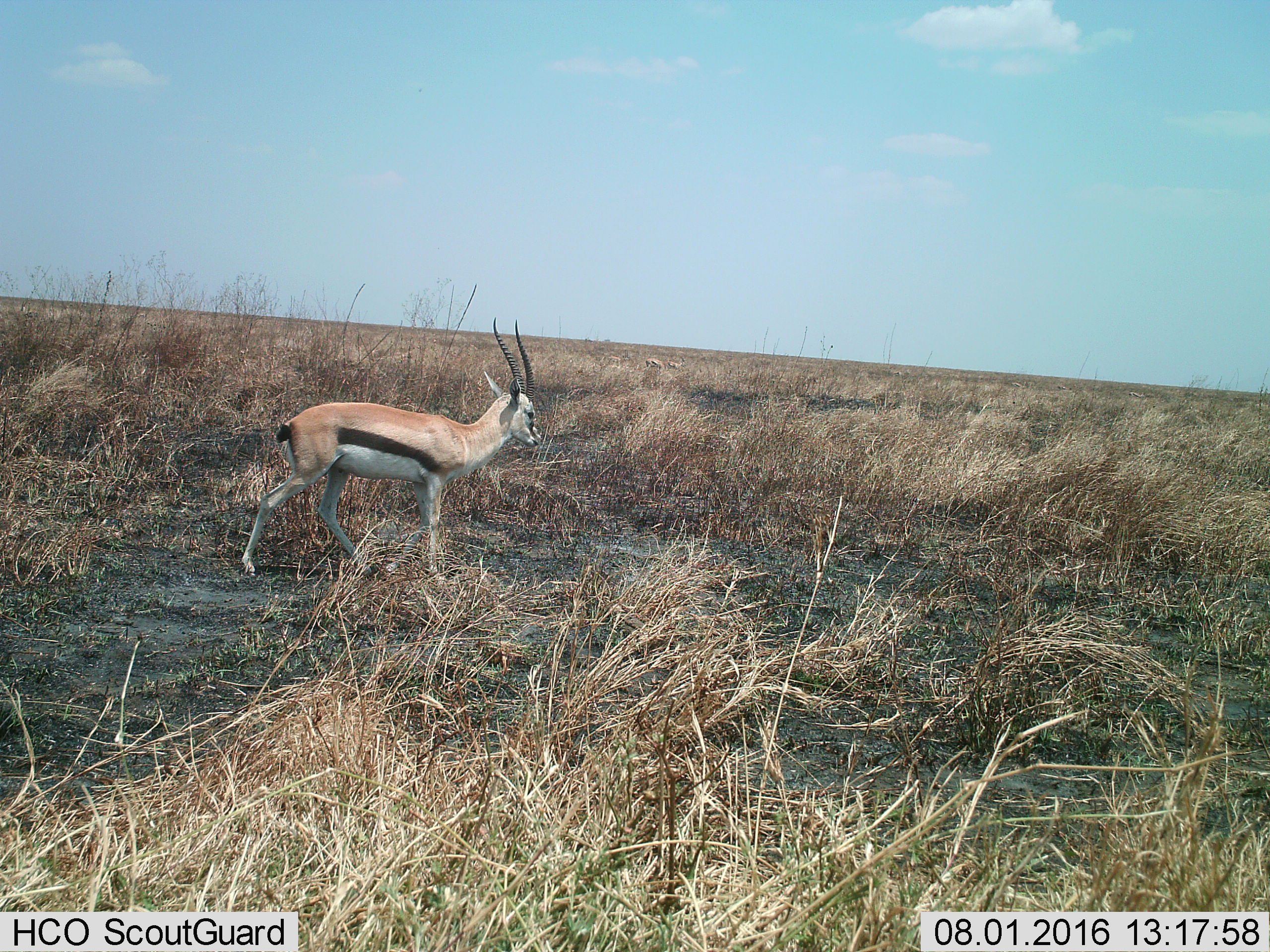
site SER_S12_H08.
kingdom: Animalia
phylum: Chordata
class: Mammalia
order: Artiodactyla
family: Bovidae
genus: Eudorcas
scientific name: Eudorcas thomsonii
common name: thomson's gazelle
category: gazellethomsons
Gazellethomsons (thomson's gazelle) (Eudorcas thomsonii), count 1. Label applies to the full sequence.